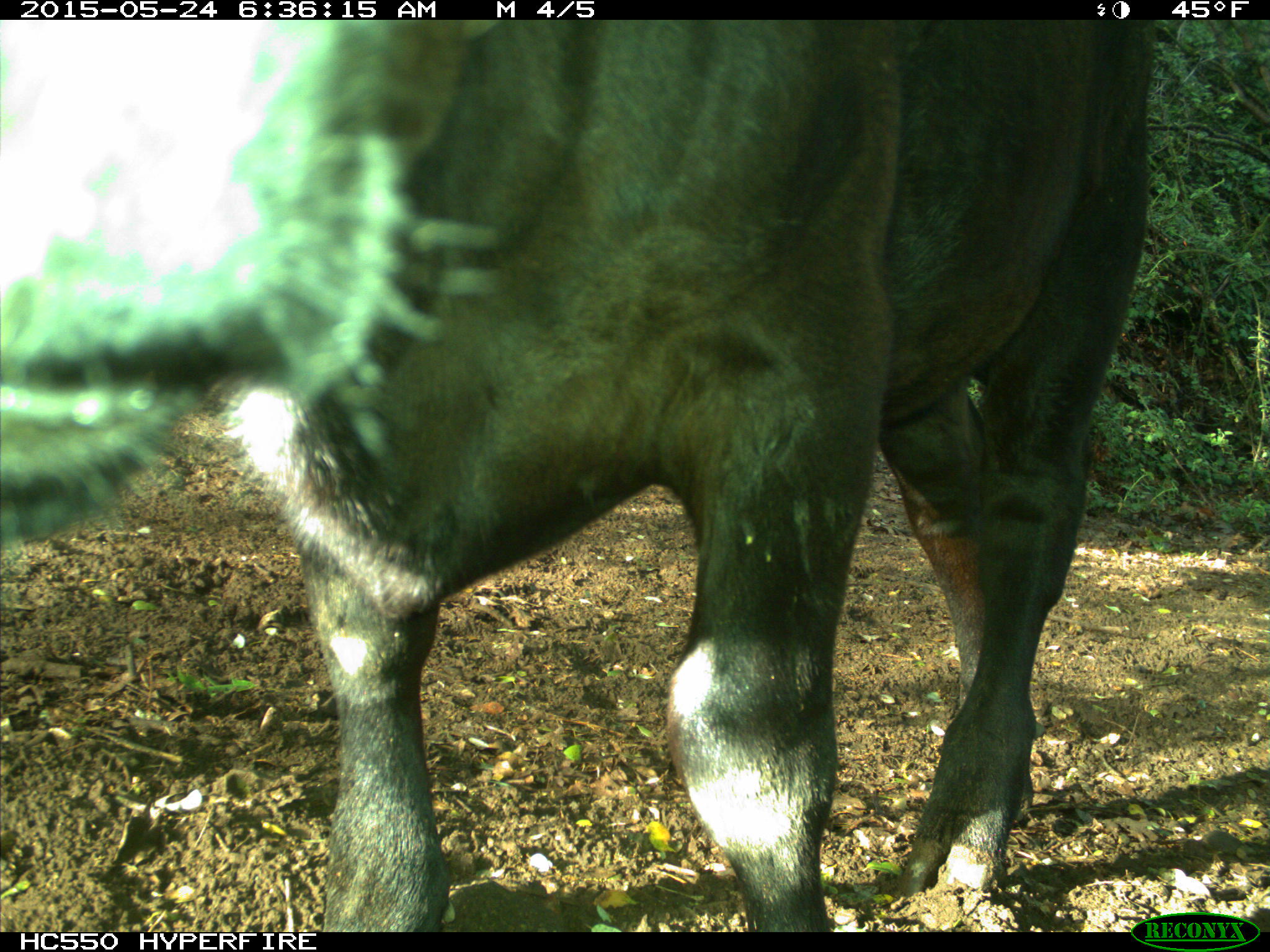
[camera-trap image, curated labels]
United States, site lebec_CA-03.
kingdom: Animalia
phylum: Chordata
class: Mammalia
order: Artiodactyla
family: Bovidae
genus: Bos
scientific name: Bos taurus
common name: domestic cow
Bos taurus (domestic cow).